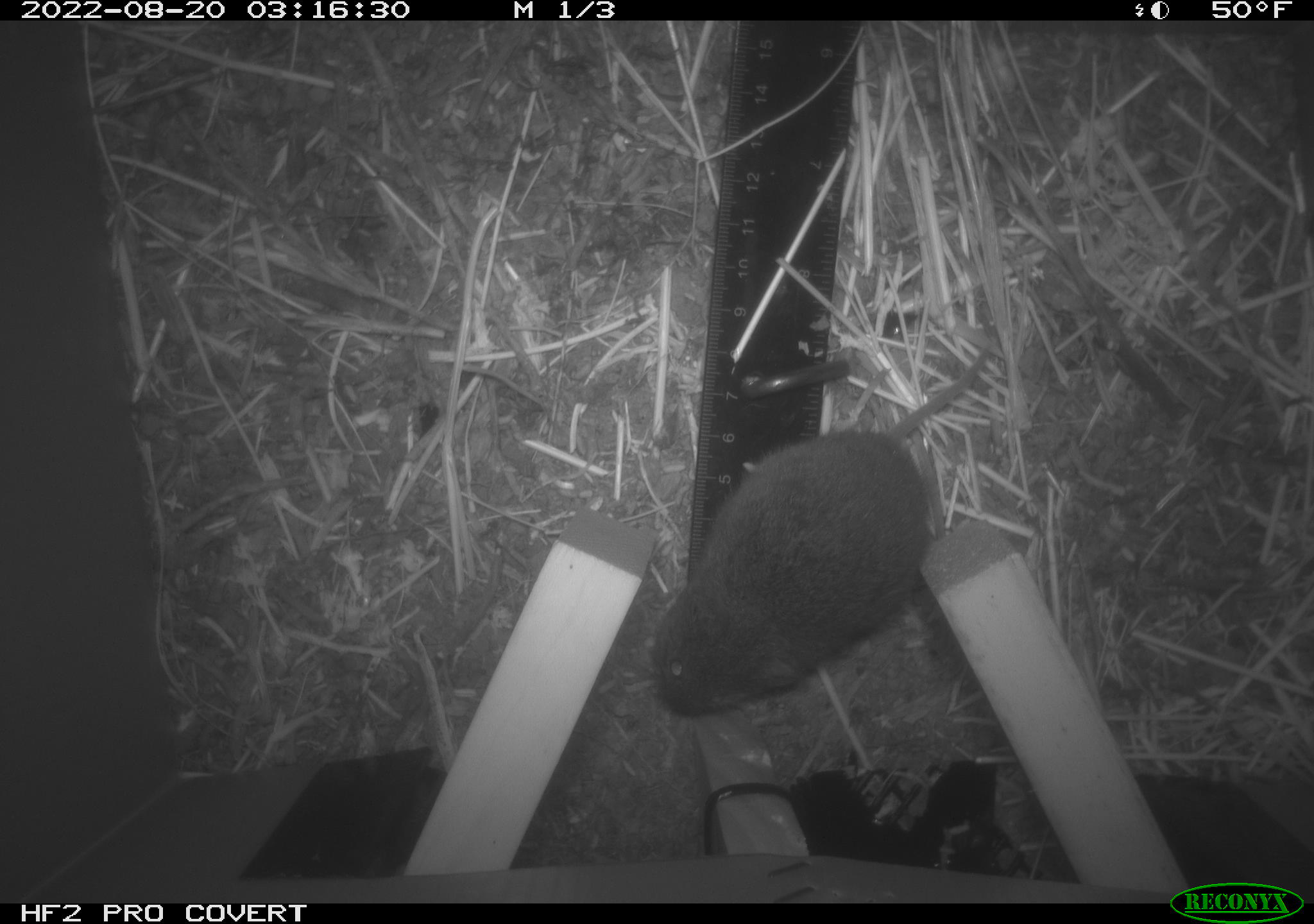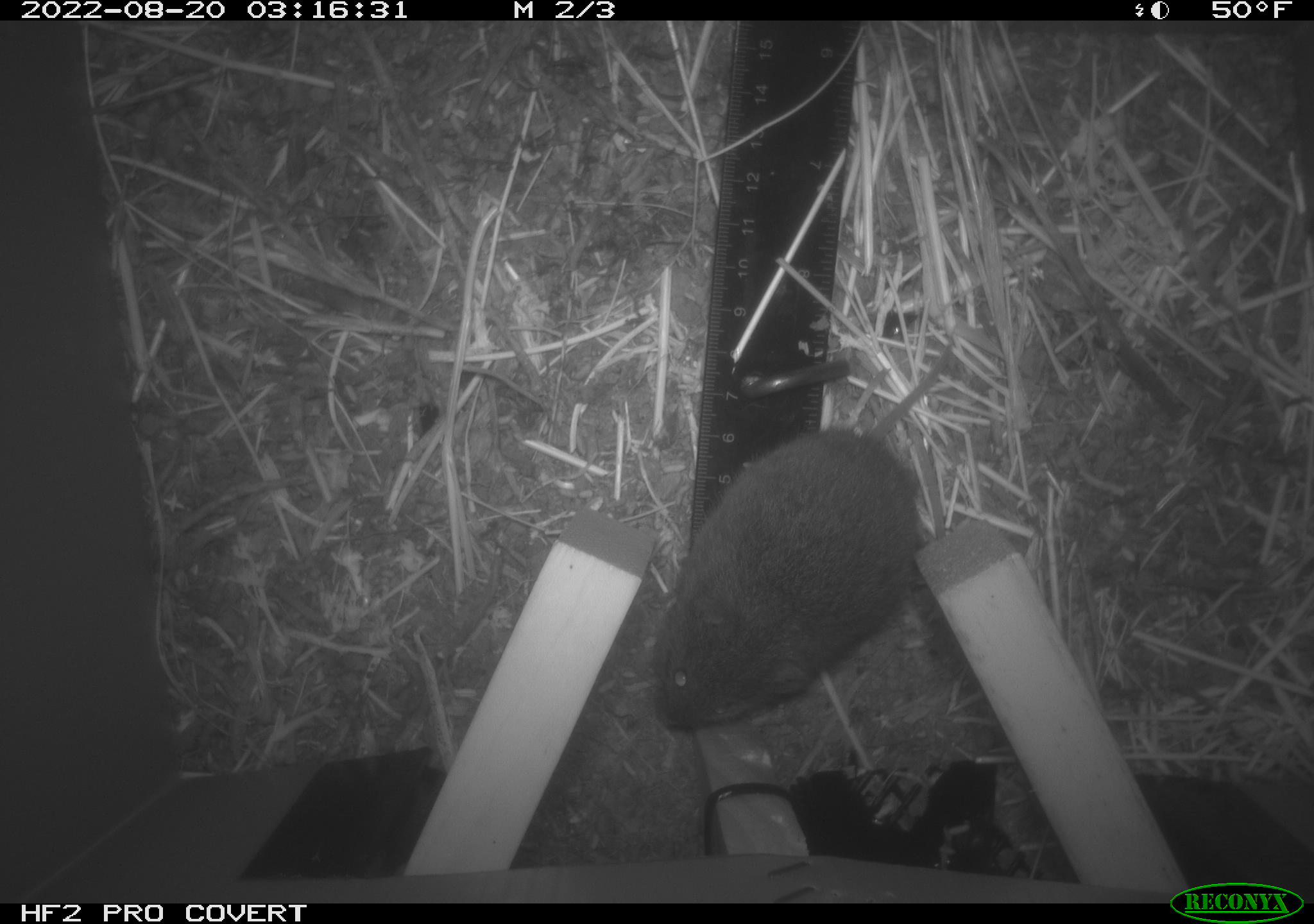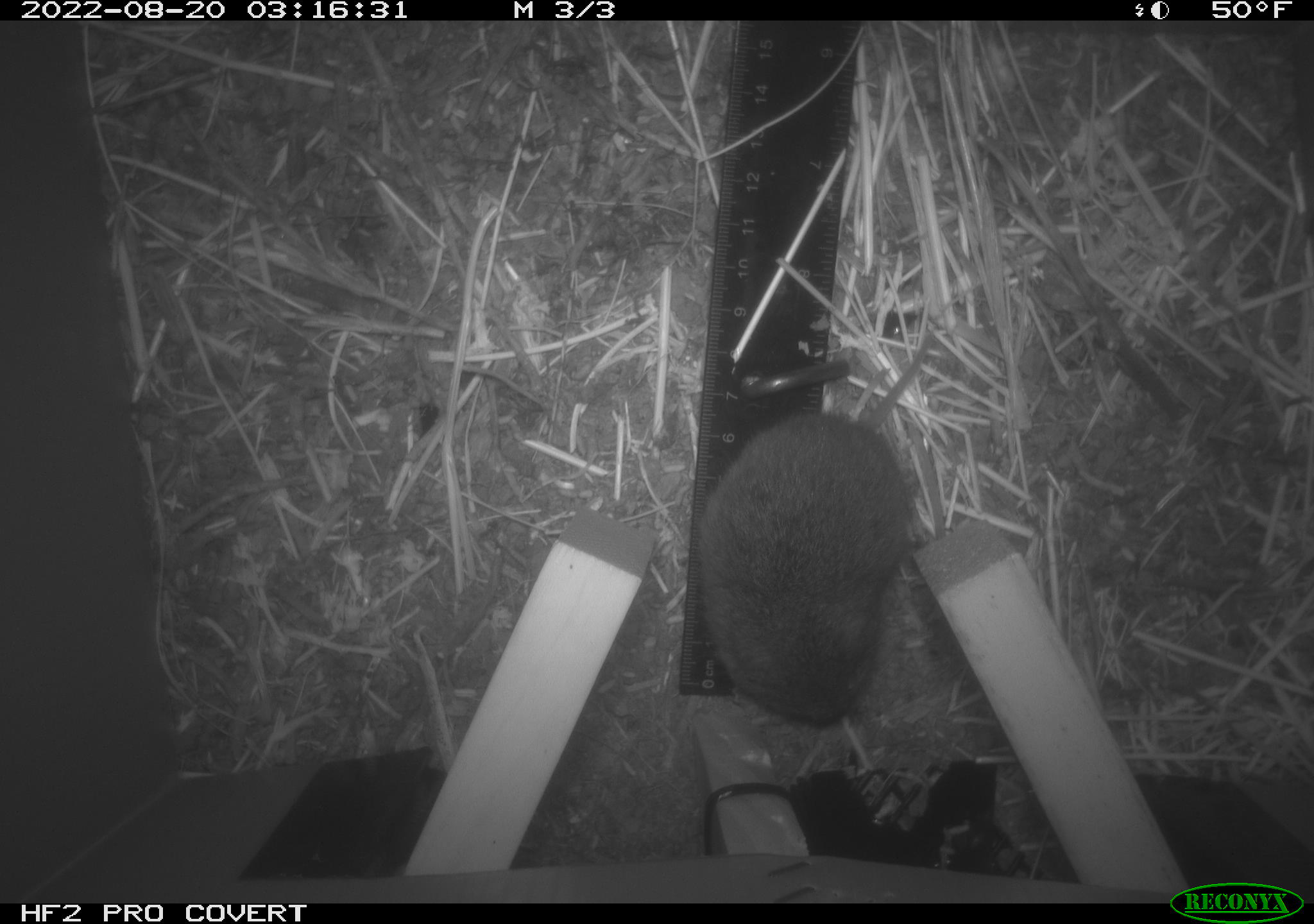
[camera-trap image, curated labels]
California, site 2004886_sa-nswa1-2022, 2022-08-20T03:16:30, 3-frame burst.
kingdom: Animalia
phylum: Chordata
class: Mammalia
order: Rodentia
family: Cricetidae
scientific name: Cricetidae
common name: hamsters, voles, lemmings, and allies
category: cricetidae family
Cricetidae family (hamsters, voles, lemmings, and allies) (Cricetidae).